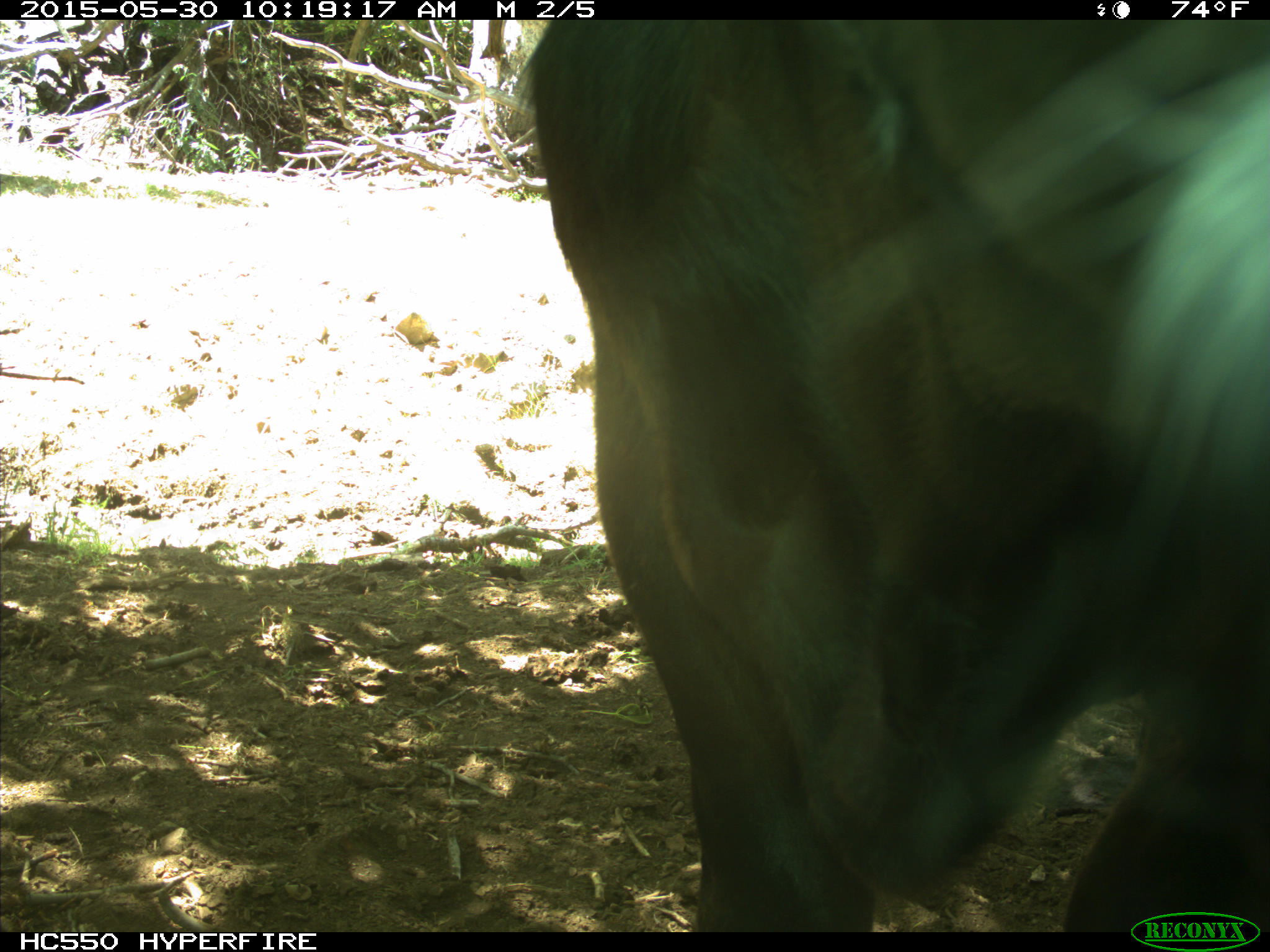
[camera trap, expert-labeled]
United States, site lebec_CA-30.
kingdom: Animalia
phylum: Chordata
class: Mammalia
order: Artiodactyla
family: Bovidae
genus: Bos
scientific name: Bos taurus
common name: domestic cow